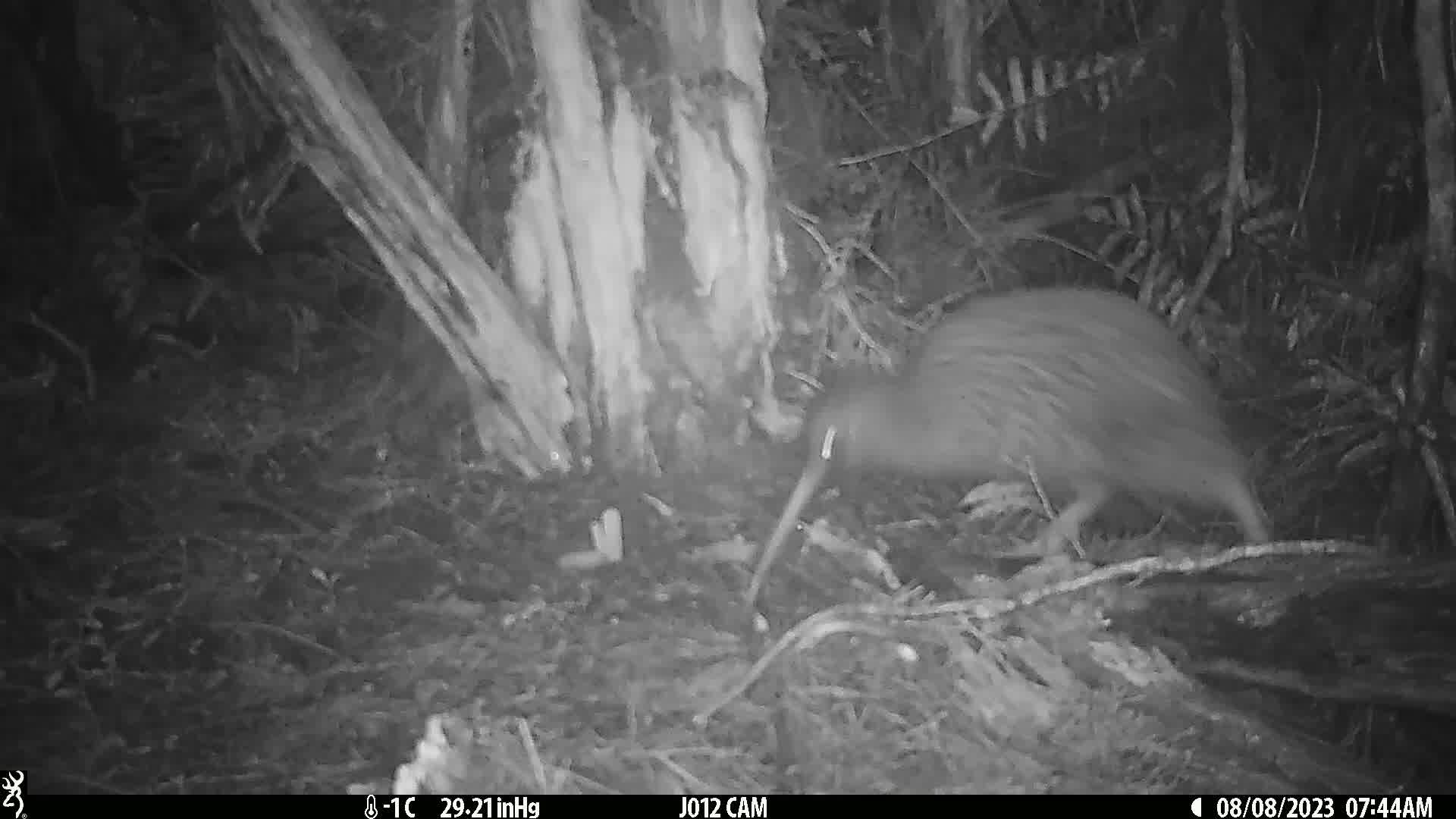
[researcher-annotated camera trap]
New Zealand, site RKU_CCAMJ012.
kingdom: Animalia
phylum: Chordata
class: Aves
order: Apterygiformes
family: Apterygidae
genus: Apteryx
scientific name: Apteryx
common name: kiwi